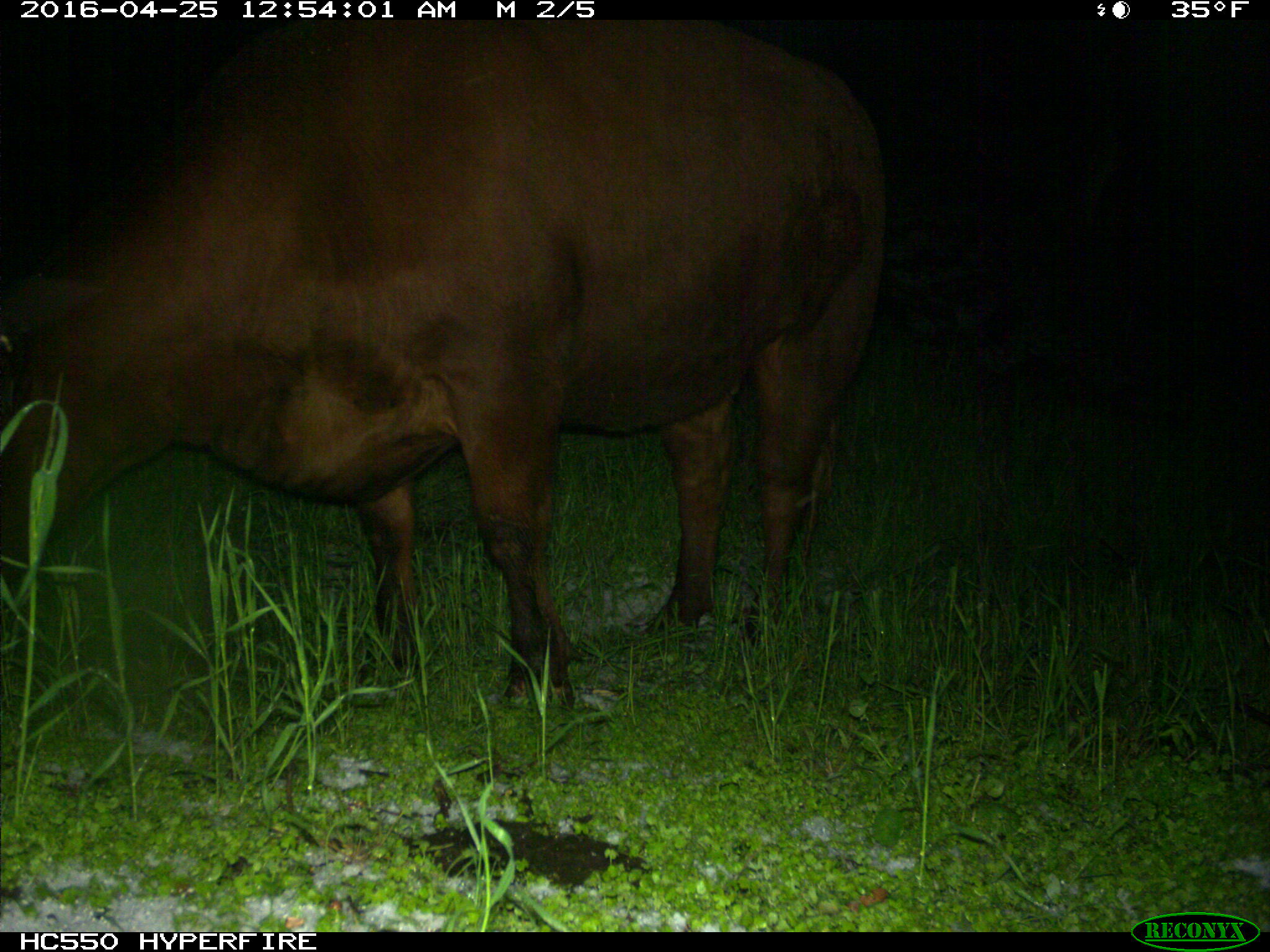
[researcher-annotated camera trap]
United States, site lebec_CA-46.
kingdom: Animalia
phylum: Chordata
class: Mammalia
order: Artiodactyla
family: Bovidae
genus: Bos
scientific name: Bos taurus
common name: domestic cow